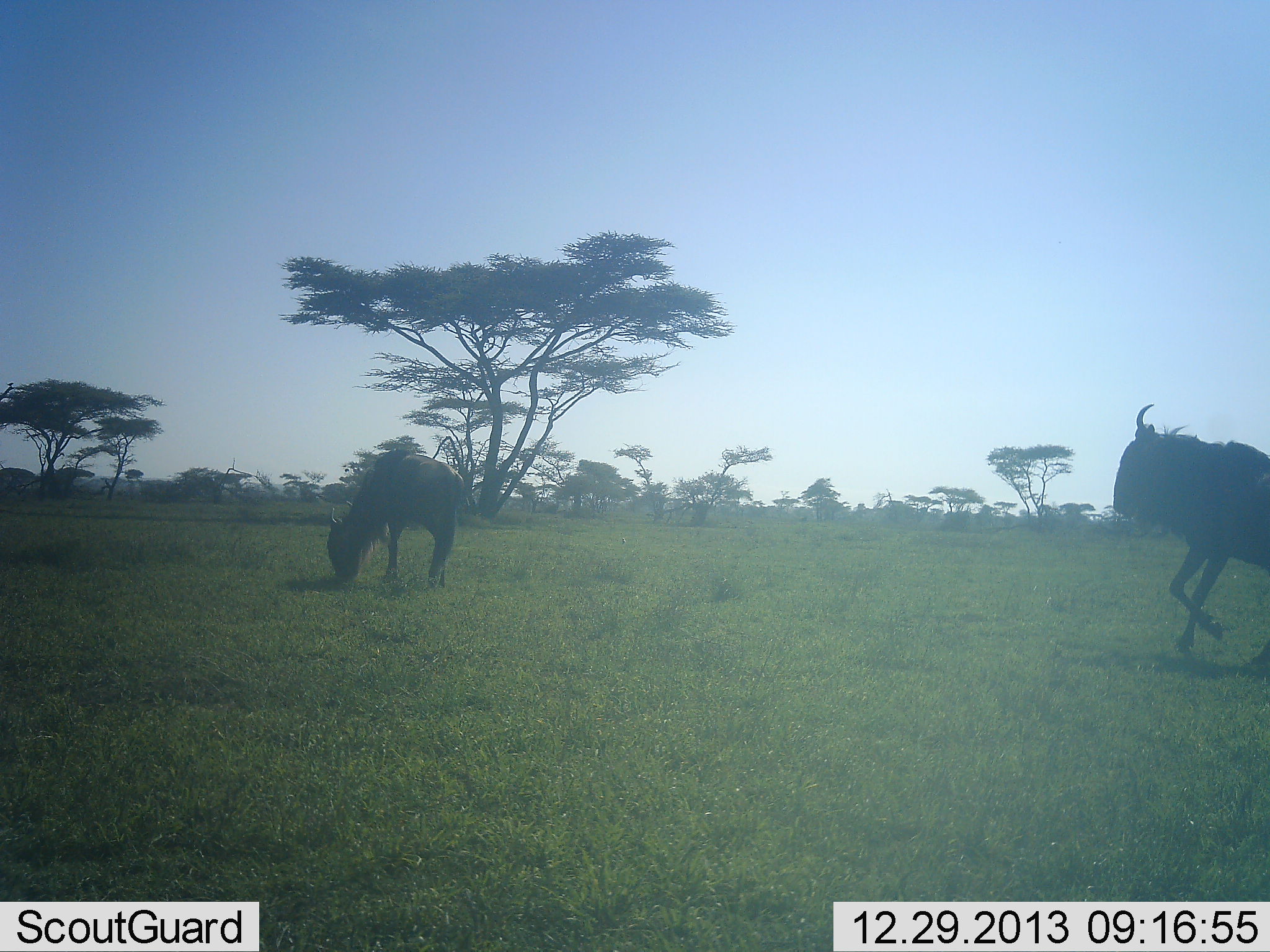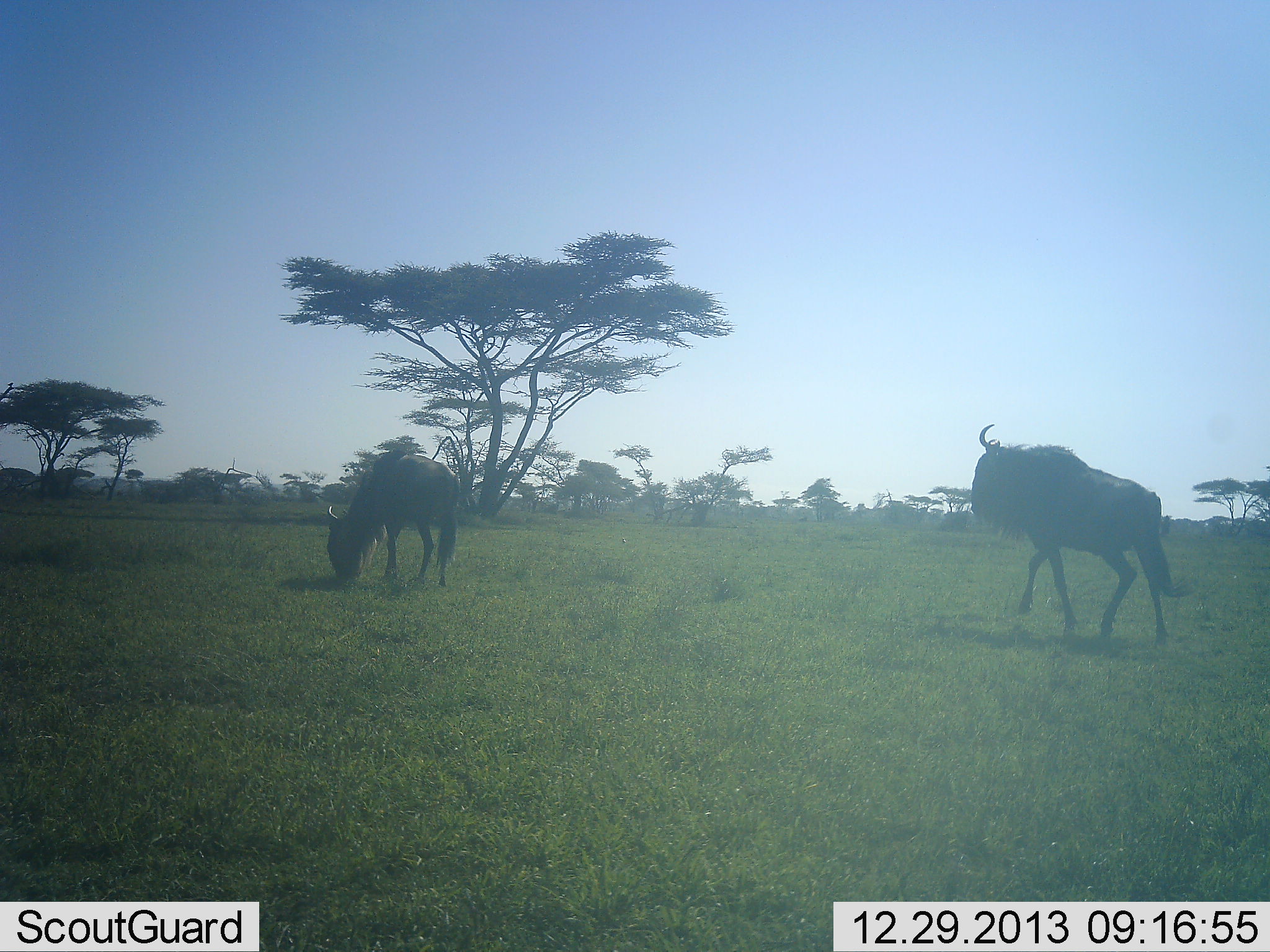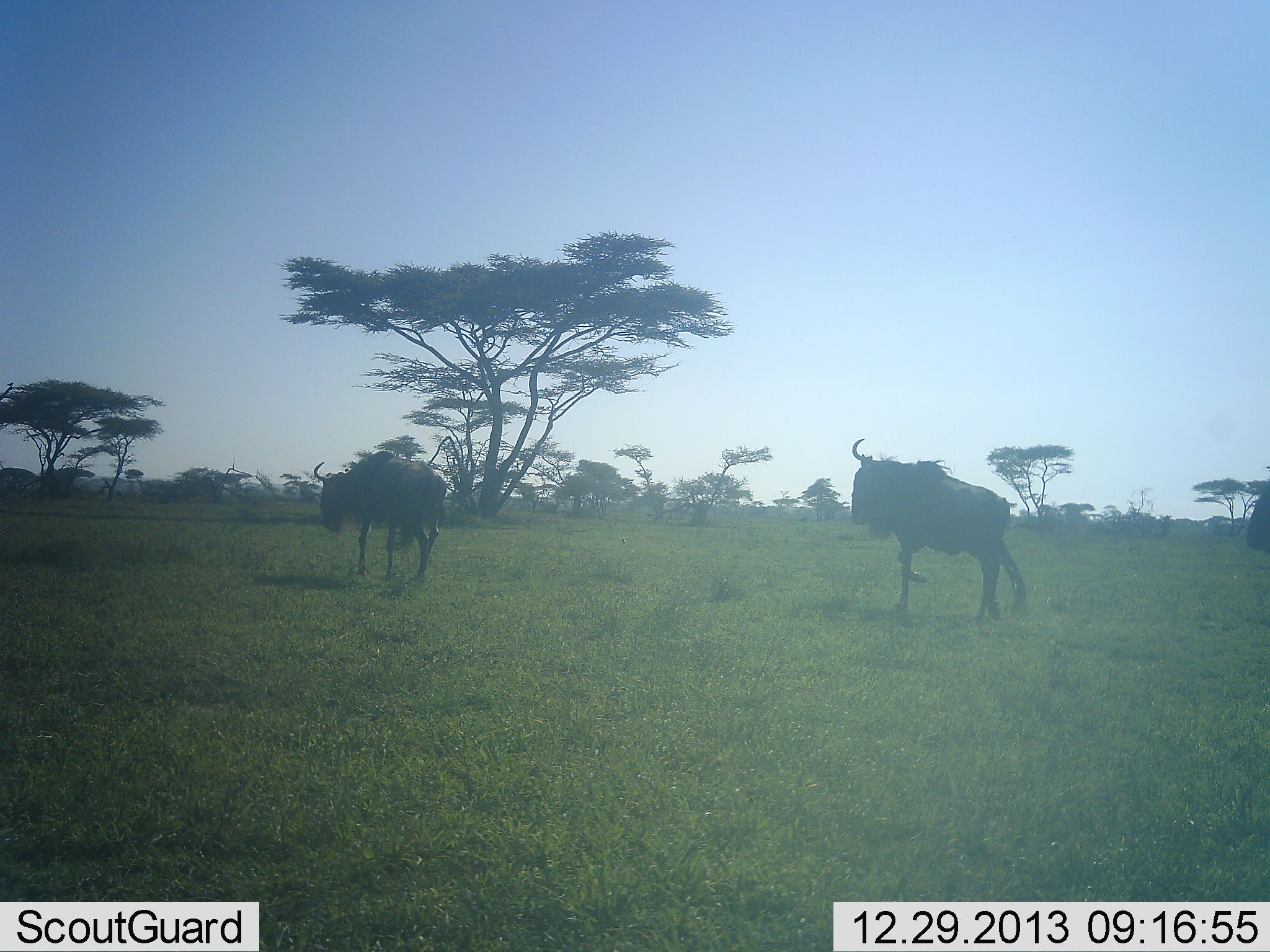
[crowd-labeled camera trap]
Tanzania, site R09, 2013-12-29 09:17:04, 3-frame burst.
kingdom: Animalia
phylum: Chordata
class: Mammalia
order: Artiodactyla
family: Bovidae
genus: Connochaetes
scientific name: Connochaetes taurinus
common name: blue wildebeest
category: wildebeest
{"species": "wildebeest (blue wildebeest) (Connochaetes taurinus)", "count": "3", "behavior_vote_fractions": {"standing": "20%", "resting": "0%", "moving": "90%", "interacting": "0%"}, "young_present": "0%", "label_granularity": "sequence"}